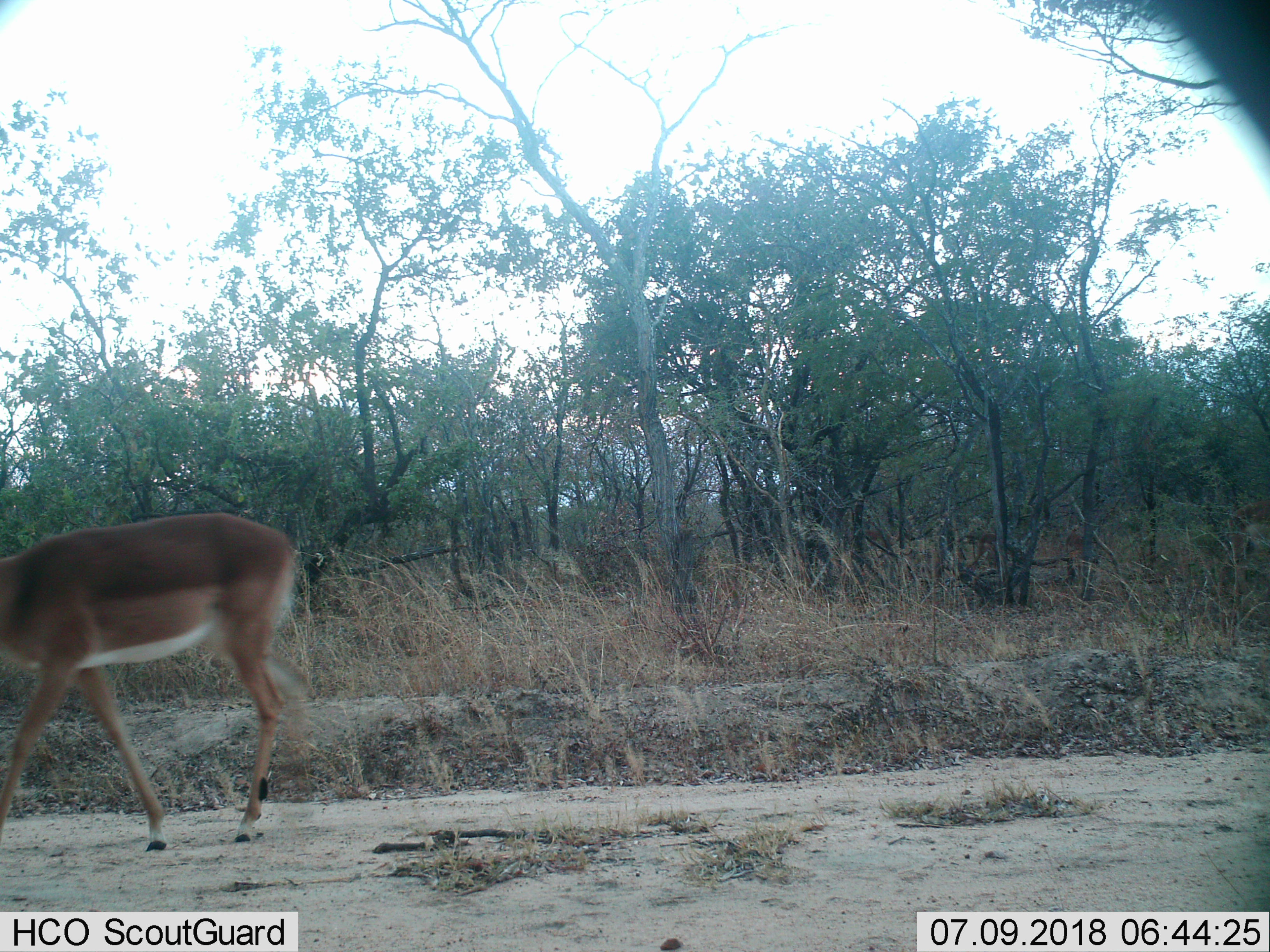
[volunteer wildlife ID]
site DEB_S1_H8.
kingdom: Animalia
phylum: Chordata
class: Mammalia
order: Artiodactyla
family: Bovidae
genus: Aepyceros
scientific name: Aepyceros melampus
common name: impala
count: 1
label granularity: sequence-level